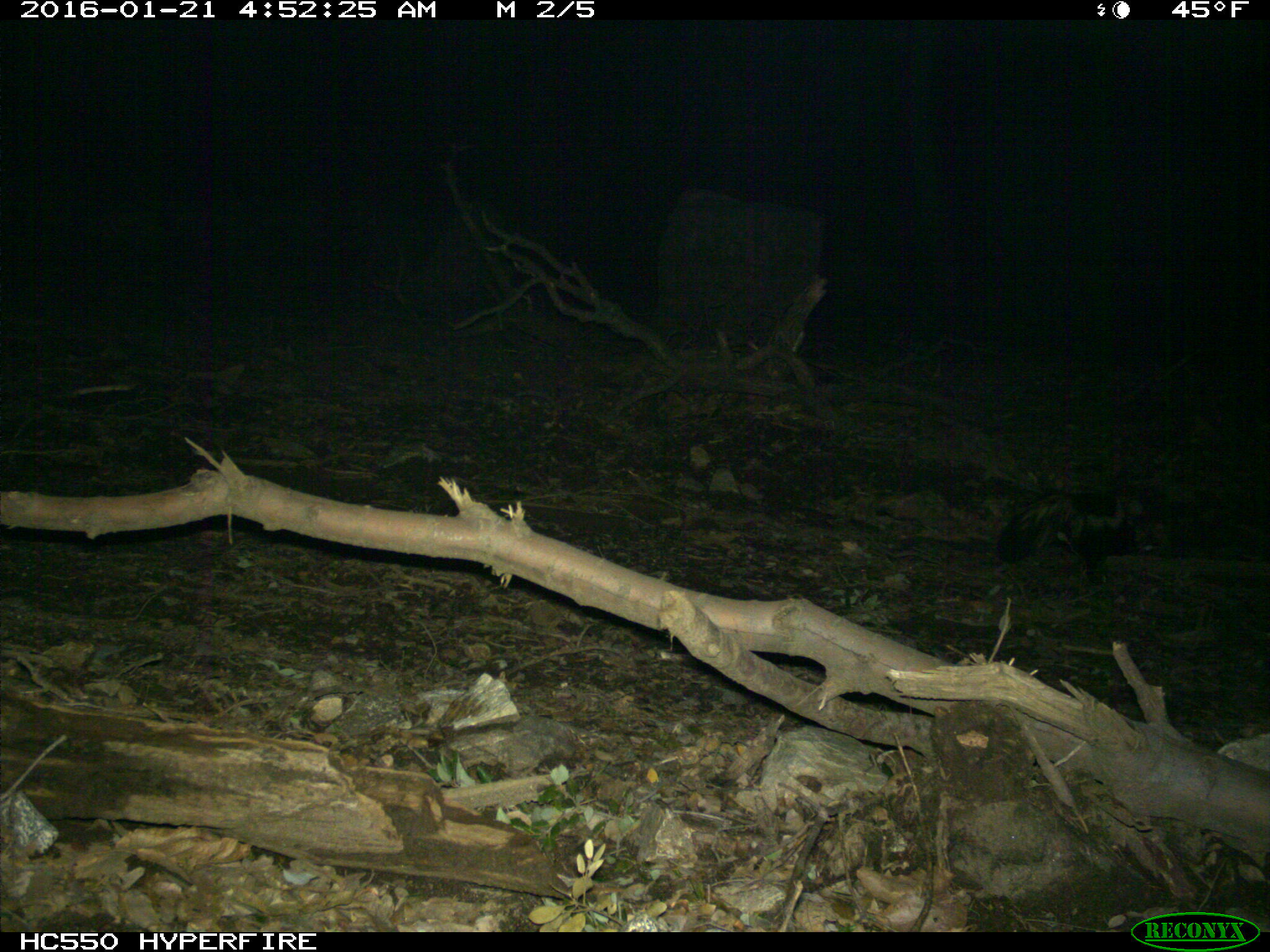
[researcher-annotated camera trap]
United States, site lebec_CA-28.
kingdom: Animalia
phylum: Chordata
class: Mammalia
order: Carnivora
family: Mephitidae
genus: Mephitis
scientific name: Mephitis mephitis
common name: striped skunk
Mephitis mephitis (striped skunk).